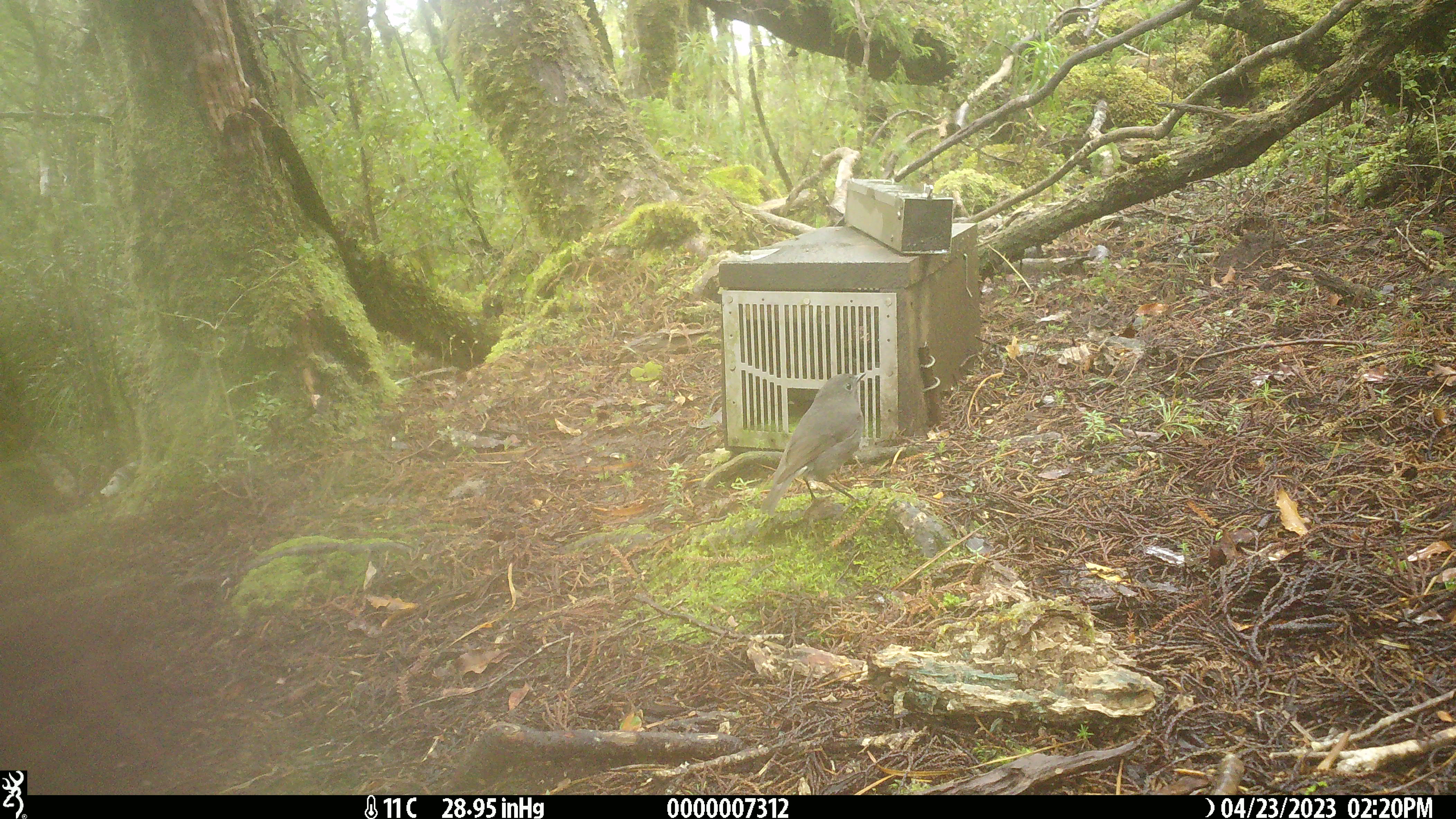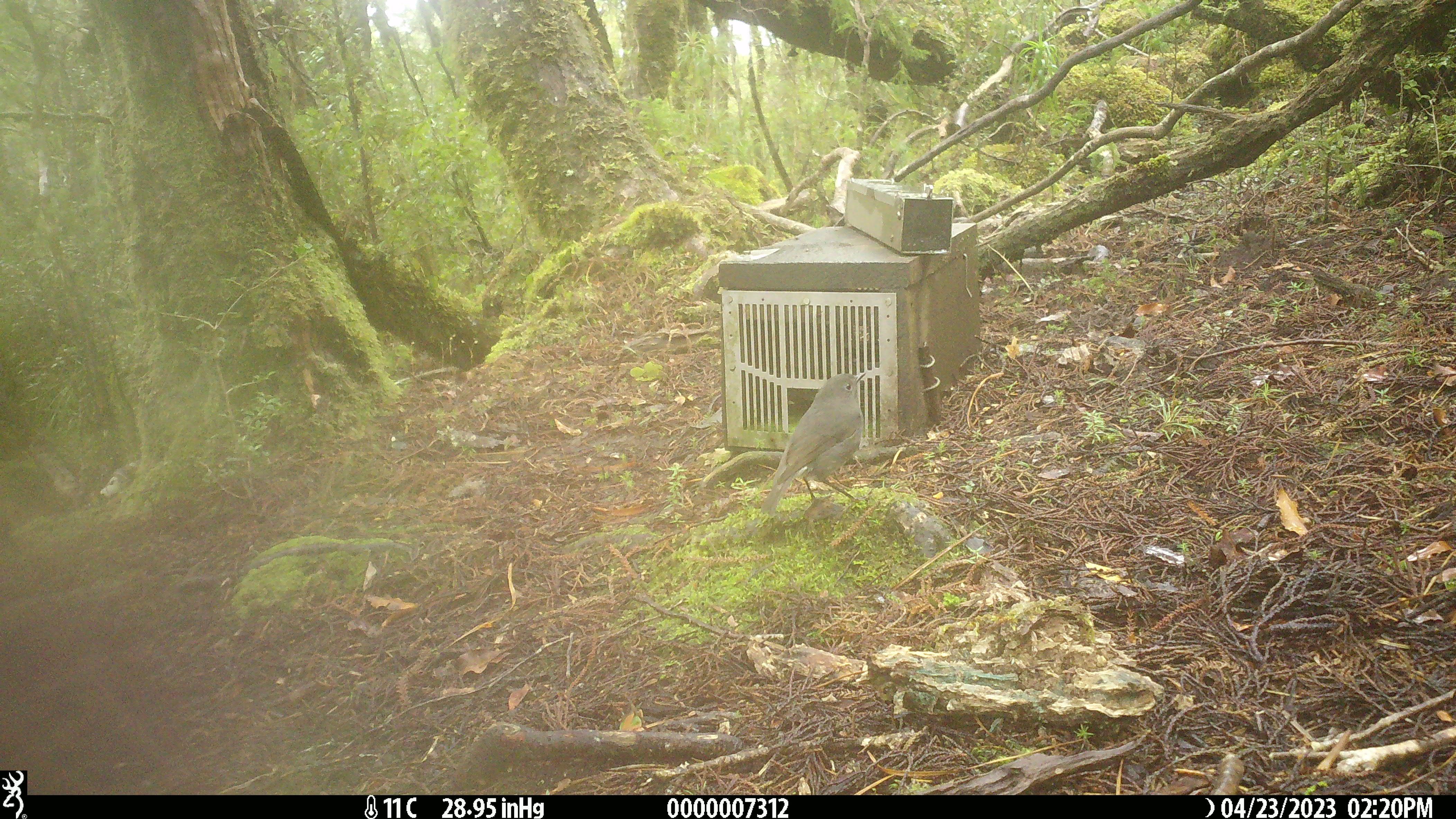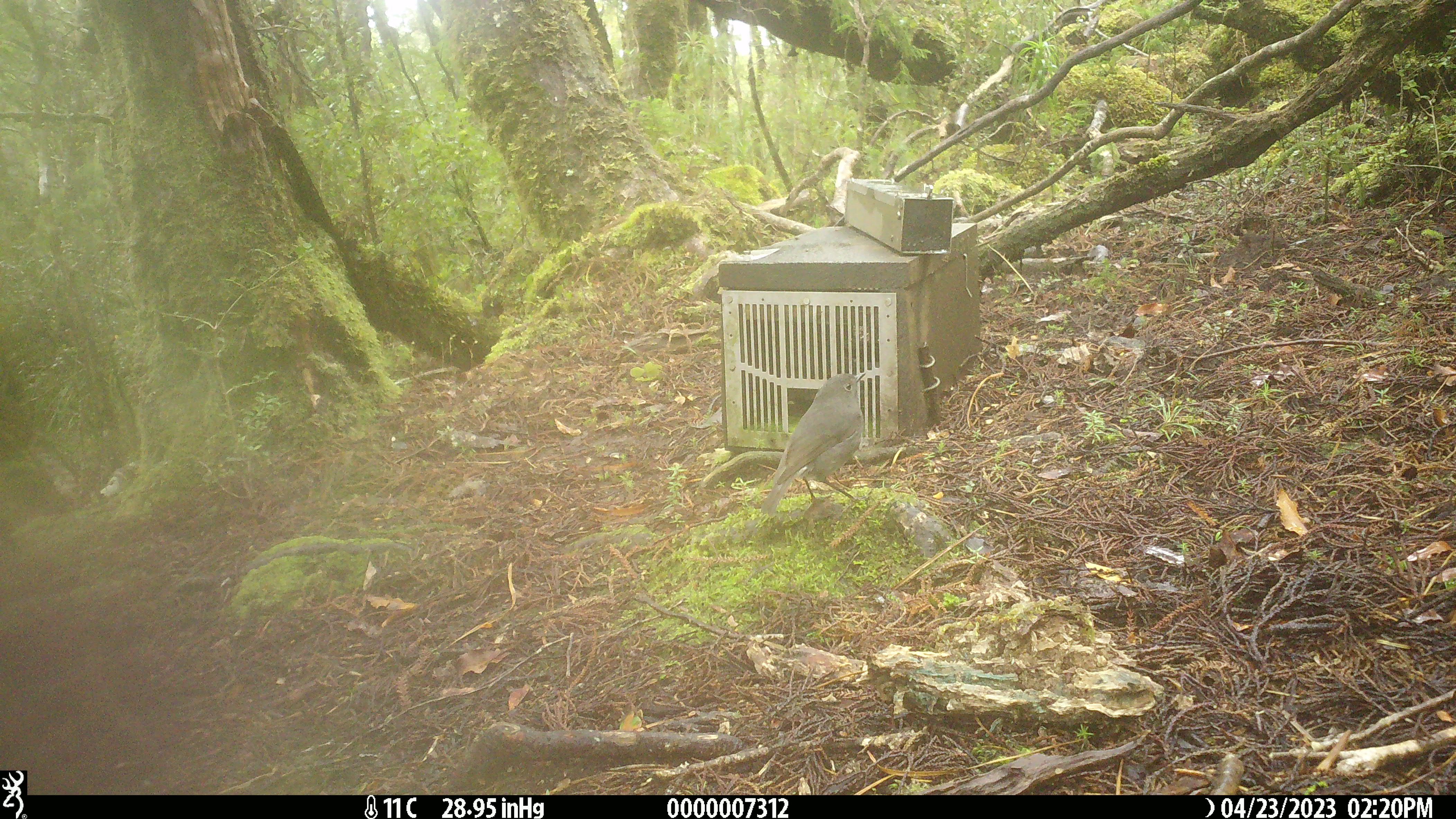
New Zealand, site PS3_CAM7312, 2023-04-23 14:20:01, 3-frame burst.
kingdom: Animalia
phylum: Chordata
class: Aves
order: Passeriformes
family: Petroicidae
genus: Petroica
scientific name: Petroica australis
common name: new zealand robin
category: robin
Robin (new zealand robin) (Petroica australis).